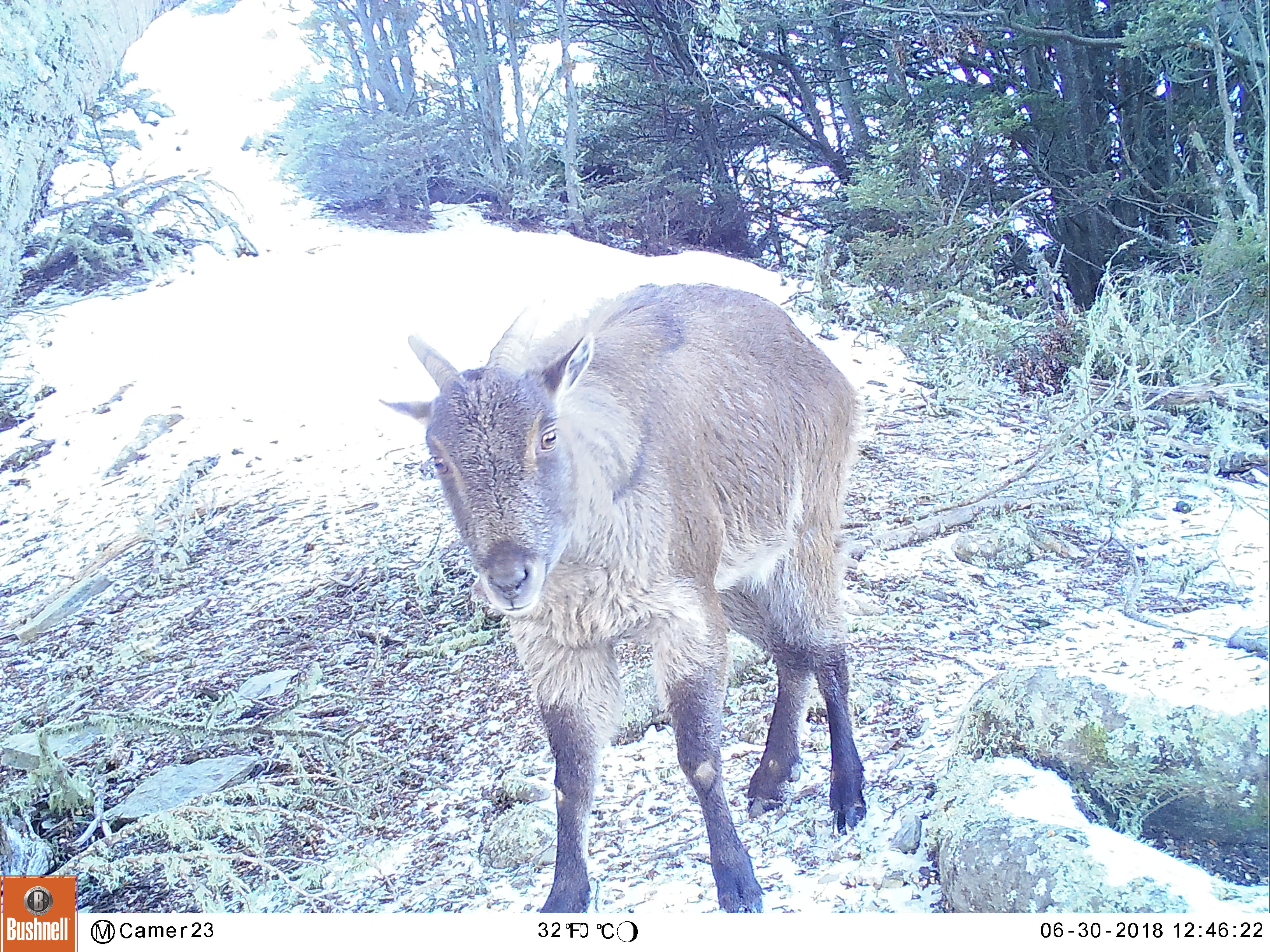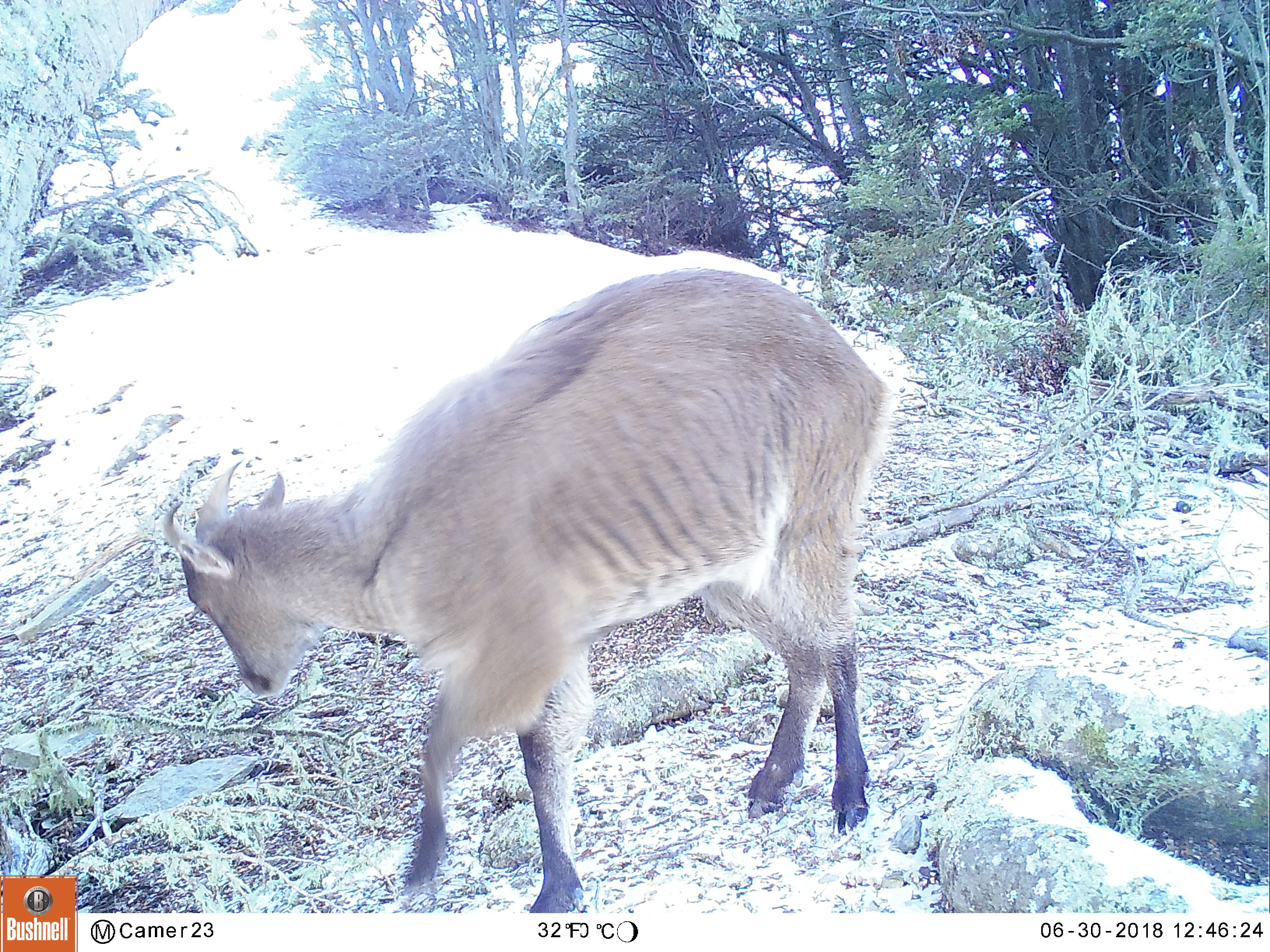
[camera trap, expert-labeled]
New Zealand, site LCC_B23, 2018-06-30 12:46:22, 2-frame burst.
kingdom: Animalia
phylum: Chordata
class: Mammalia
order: Artiodactyla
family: Bovidae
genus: Nilgiritragus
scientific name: Nilgiritragus hylocrius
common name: tahr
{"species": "tahr (Nilgiritragus hylocrius)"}